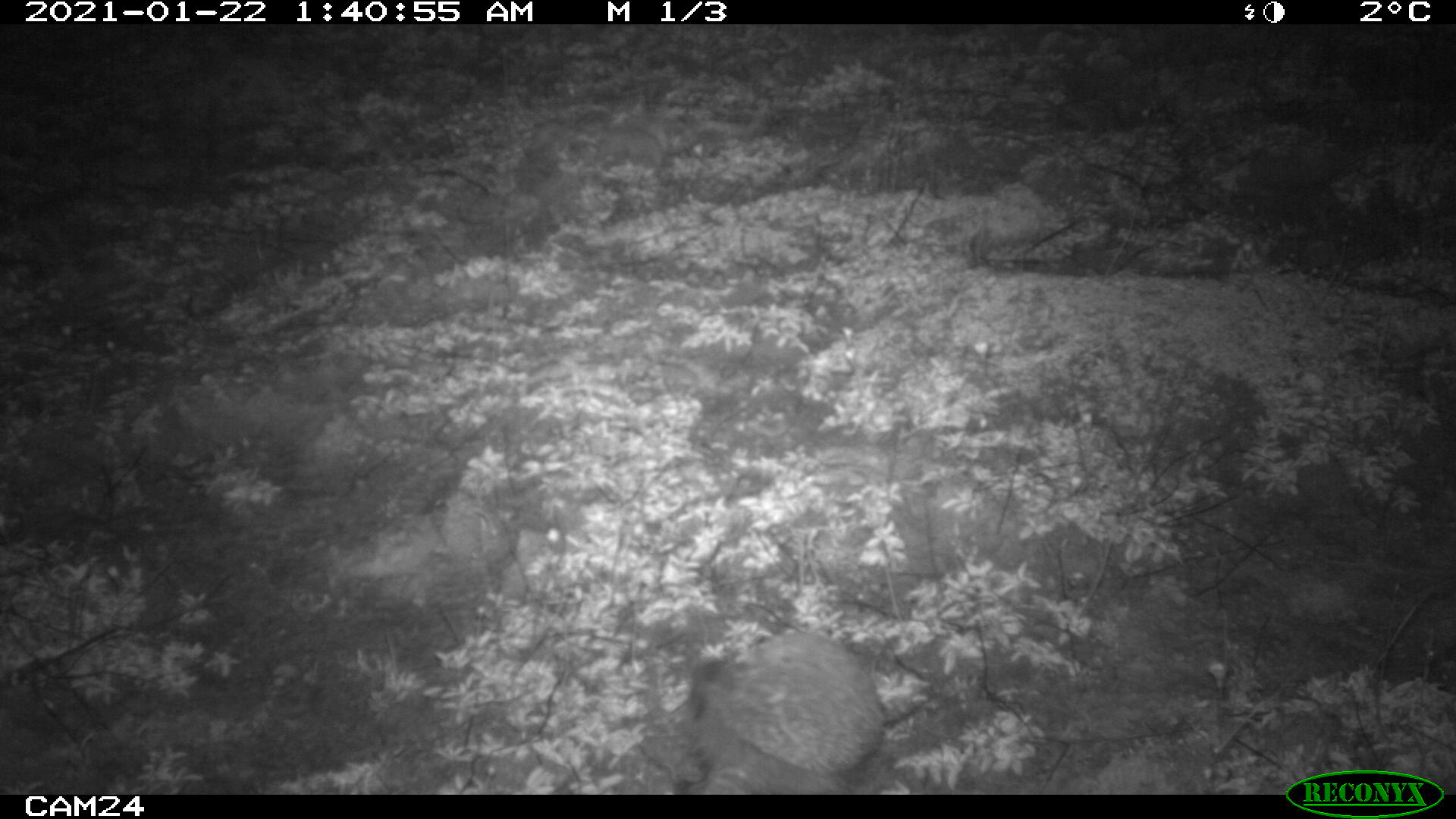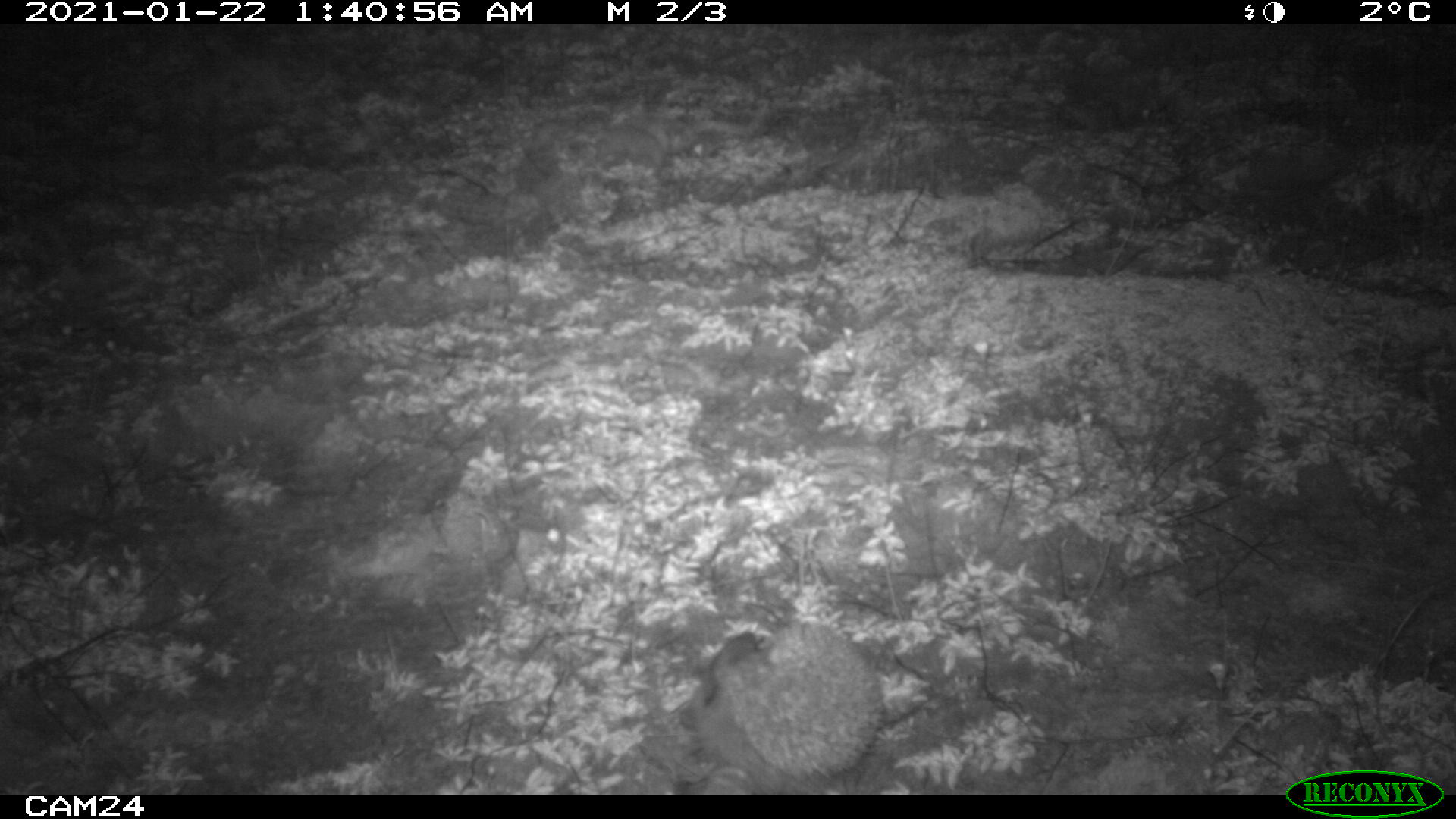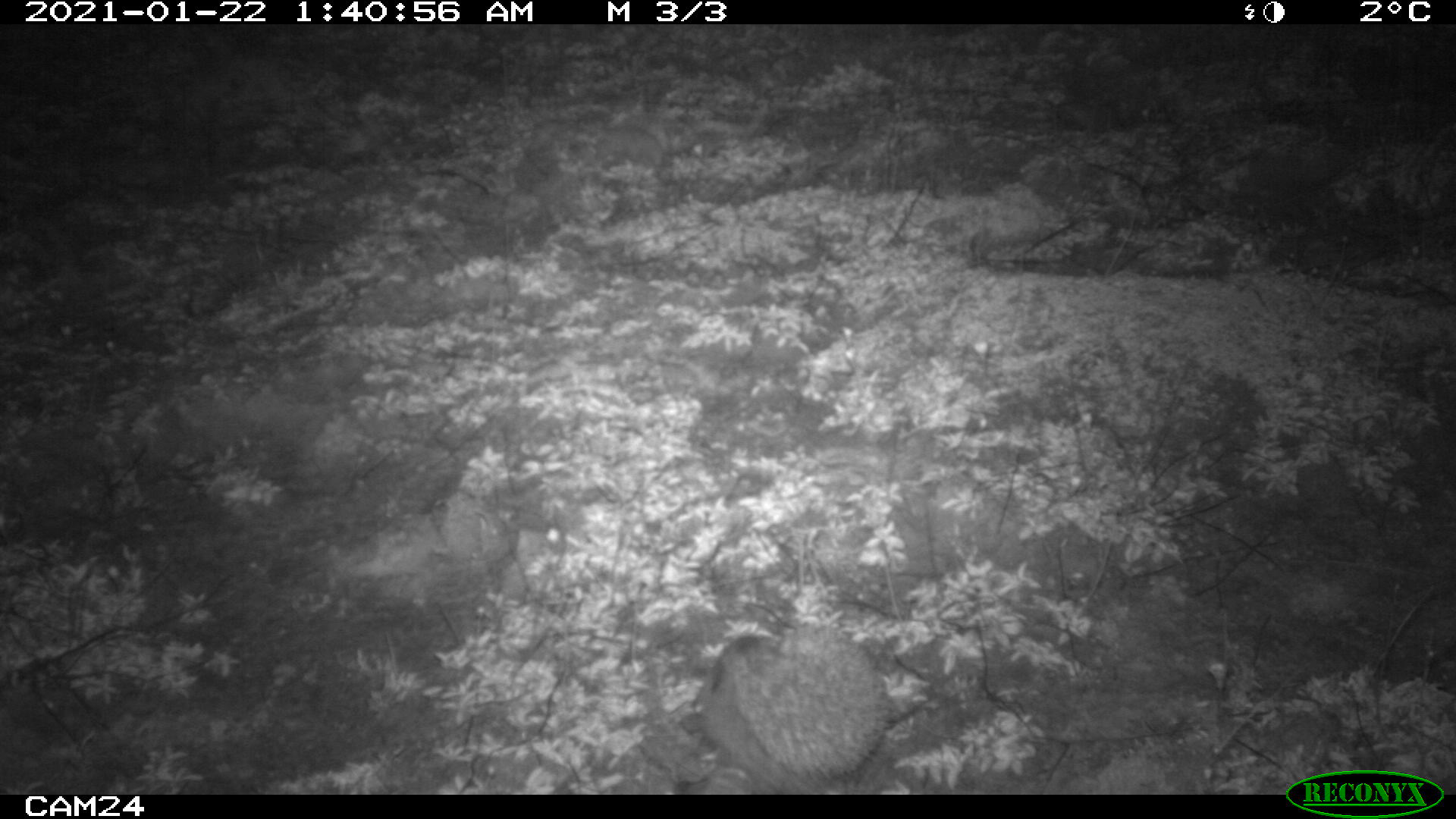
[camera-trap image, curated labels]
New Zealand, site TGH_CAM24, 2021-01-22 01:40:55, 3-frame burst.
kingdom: Animalia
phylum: Chordata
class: Mammalia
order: Eulipotyphla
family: Erinaceidae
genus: Erinaceus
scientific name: Erinaceus europaeus europaeus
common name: european hedgehog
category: hedgehog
Hedgehog (european hedgehog) (Erinaceus europaeus europaeus).